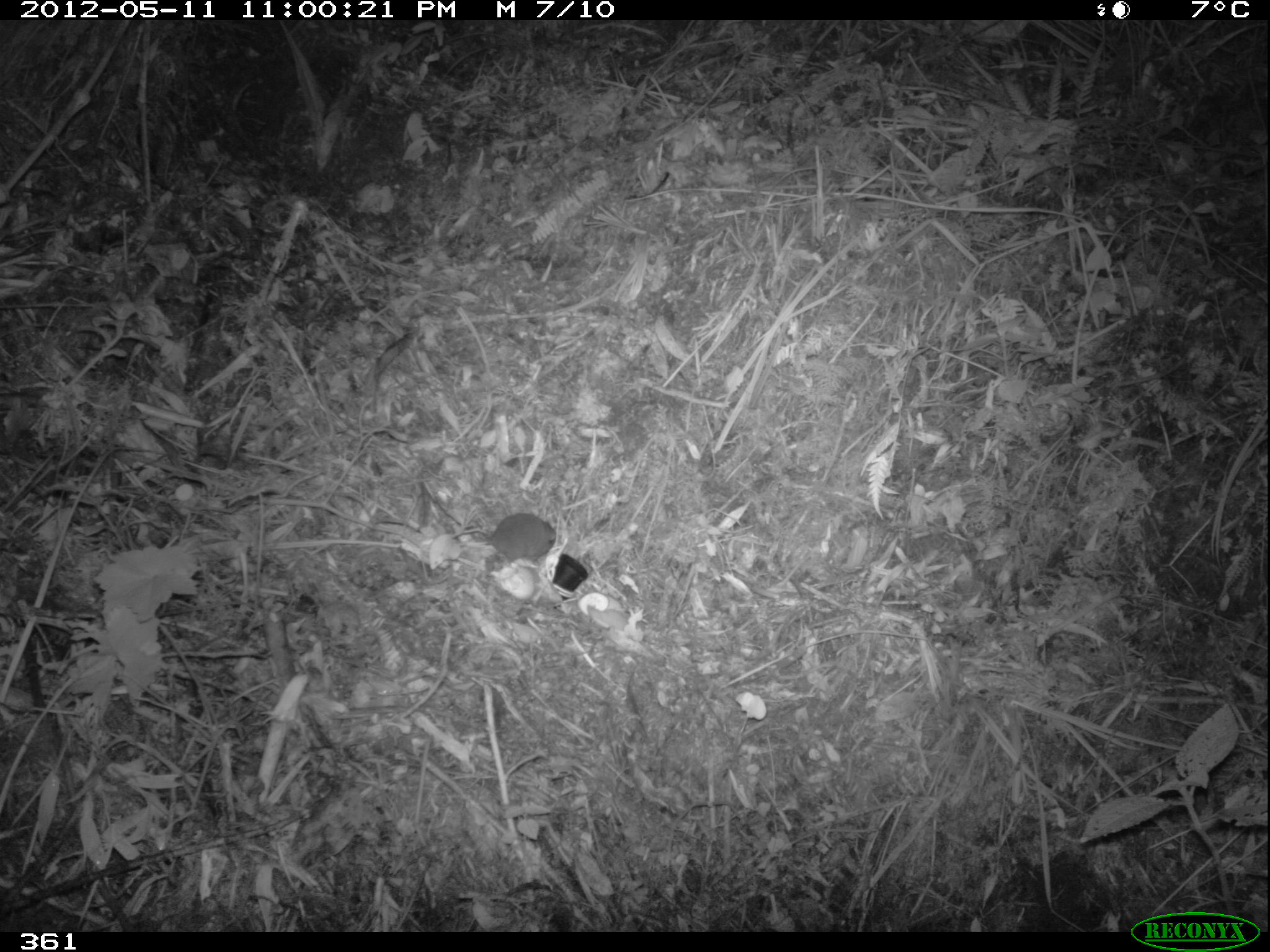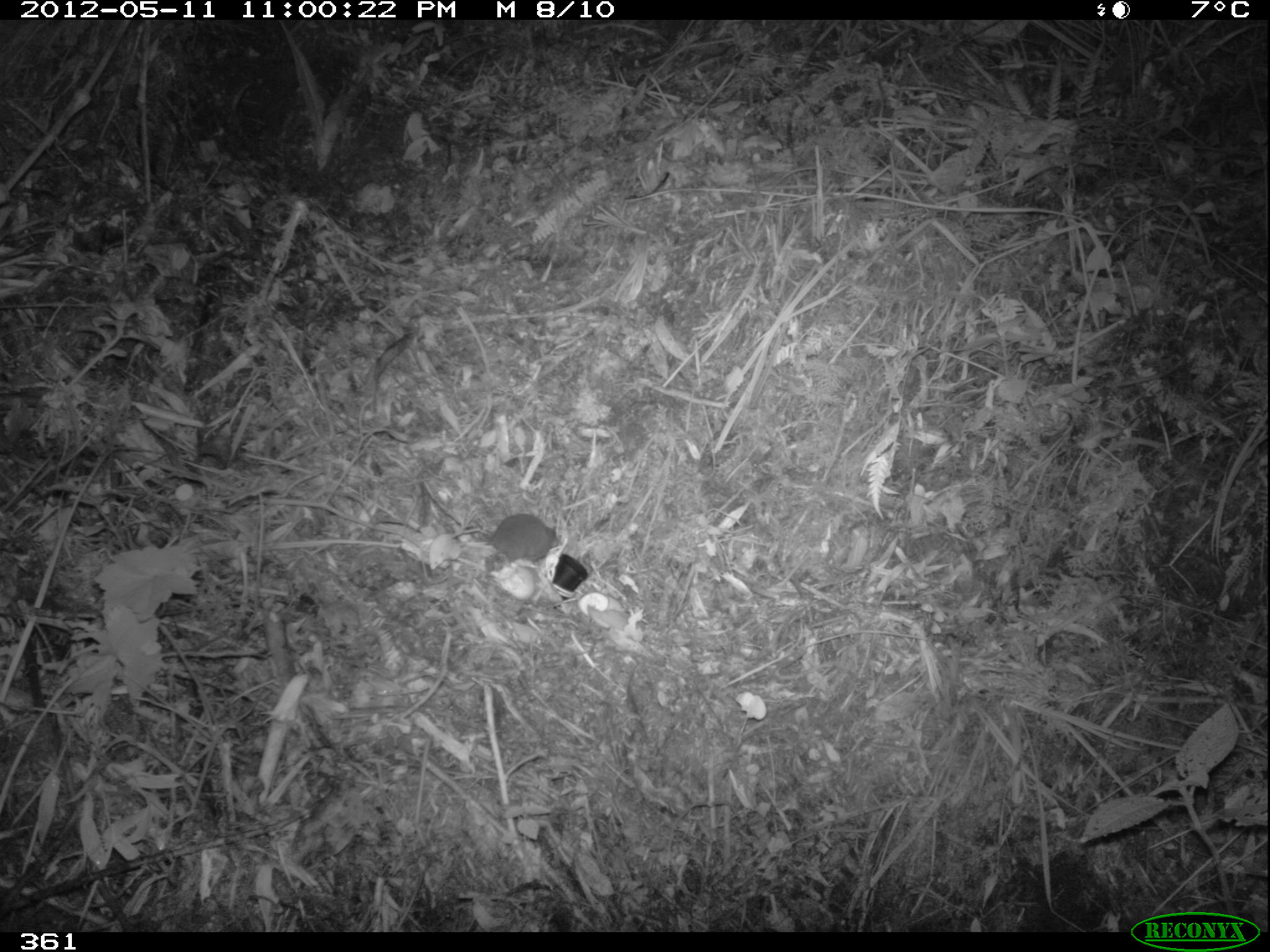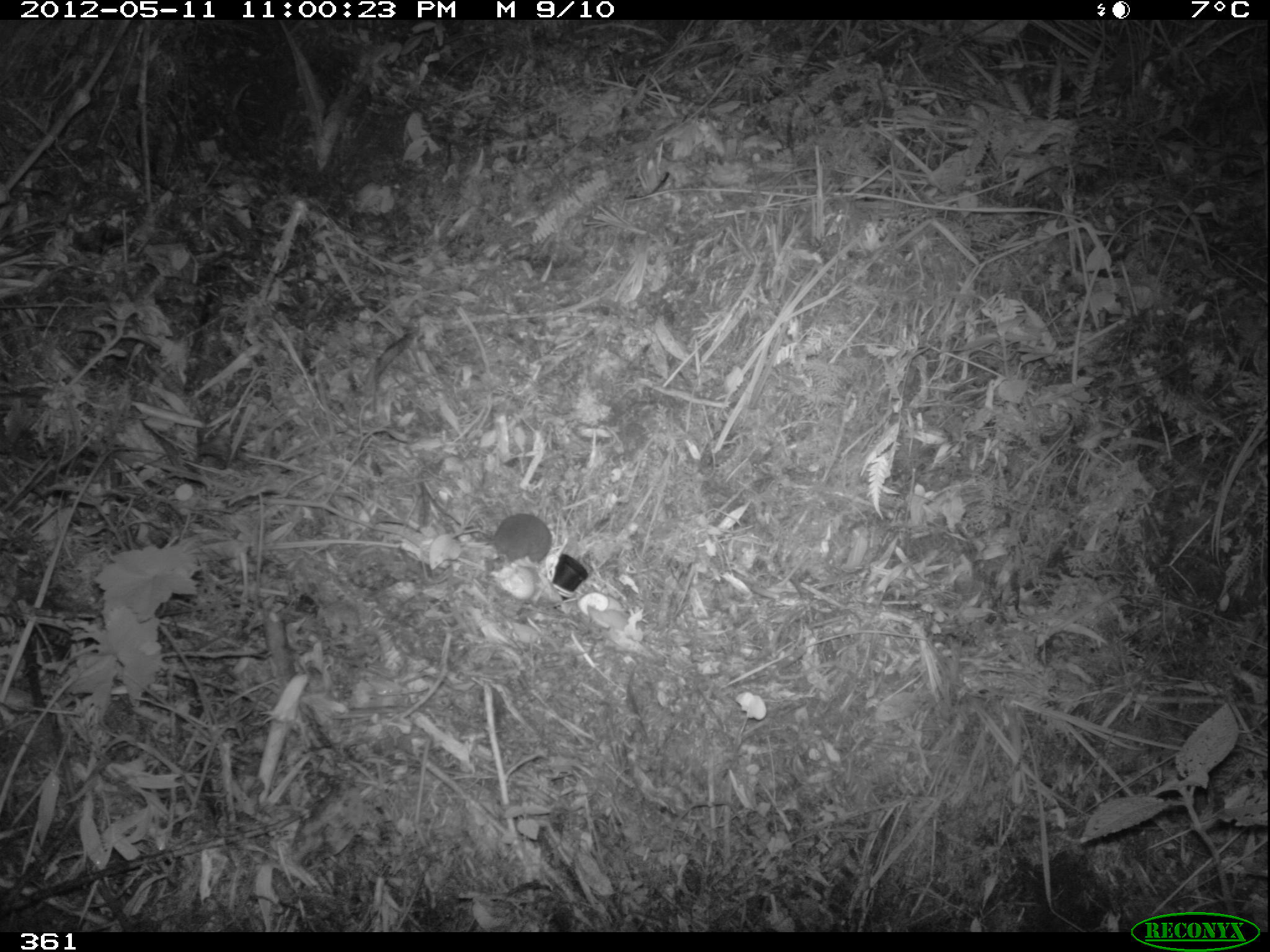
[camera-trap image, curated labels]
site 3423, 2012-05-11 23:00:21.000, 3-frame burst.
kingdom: Animalia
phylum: Chordata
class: Mammalia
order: Rodentia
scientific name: Rodentia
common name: rodents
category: unknown rodent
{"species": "unknown rodent (rodents) (Rodentia)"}